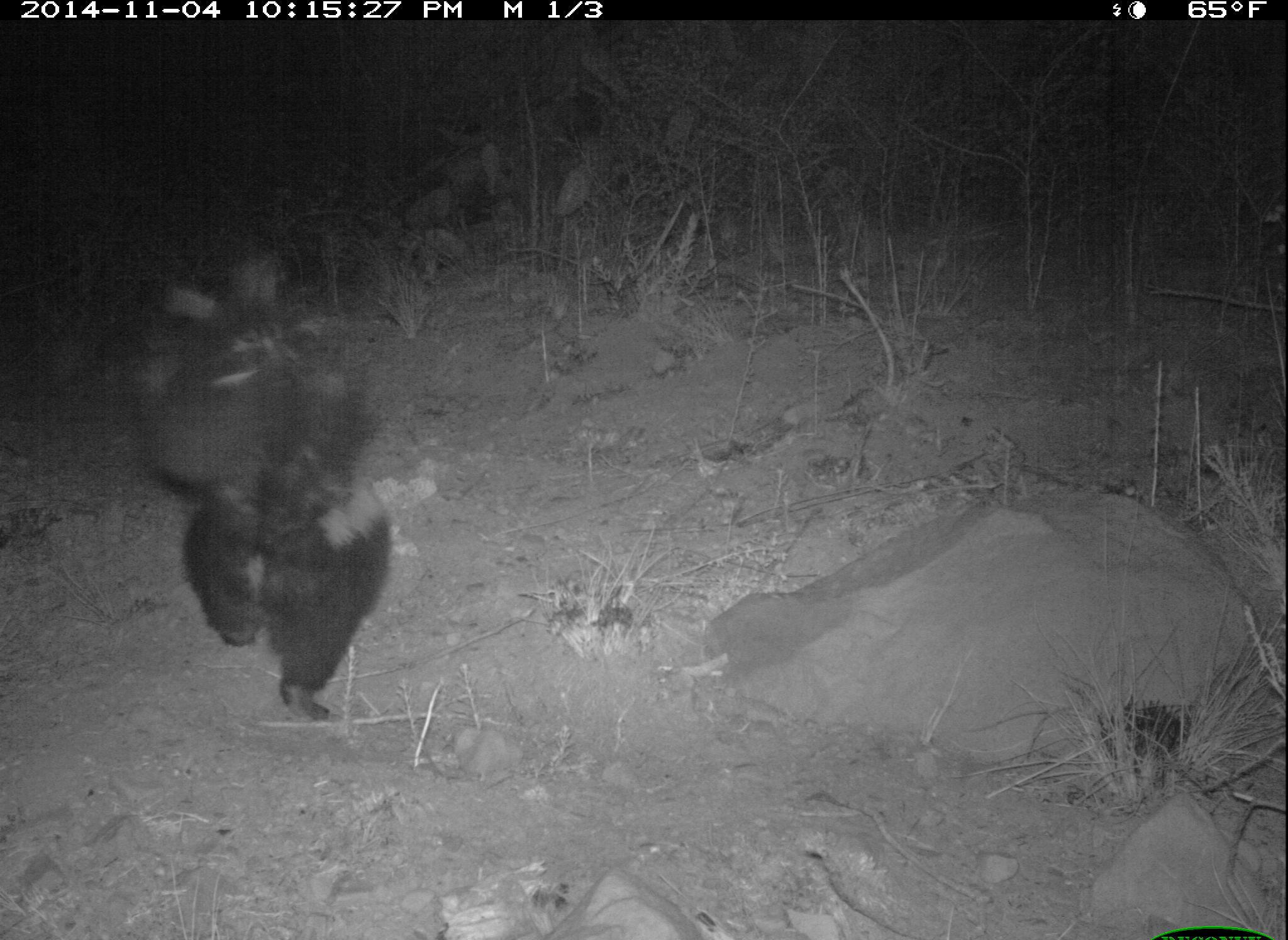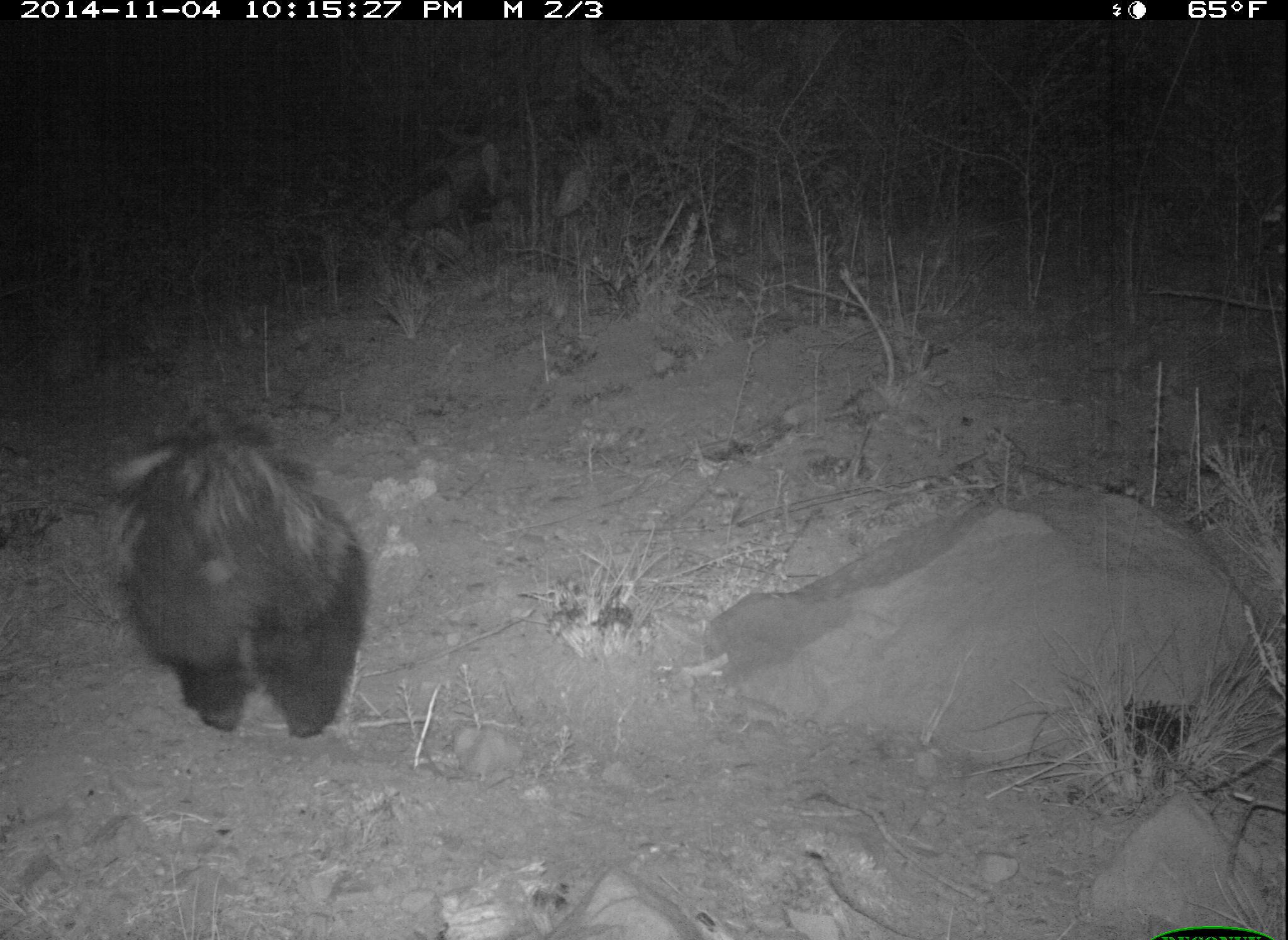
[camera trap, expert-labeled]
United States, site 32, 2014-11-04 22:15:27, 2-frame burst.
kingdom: Animalia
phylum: Chordata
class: Mammalia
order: Carnivora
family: Mephitidae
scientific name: Mephitidae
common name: skunk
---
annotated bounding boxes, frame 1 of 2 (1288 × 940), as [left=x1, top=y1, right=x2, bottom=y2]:
skunk: [left=144, top=252, right=392, bottom=727]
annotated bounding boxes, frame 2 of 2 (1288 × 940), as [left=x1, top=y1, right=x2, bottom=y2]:
skunk: [left=100, top=424, right=371, bottom=740]